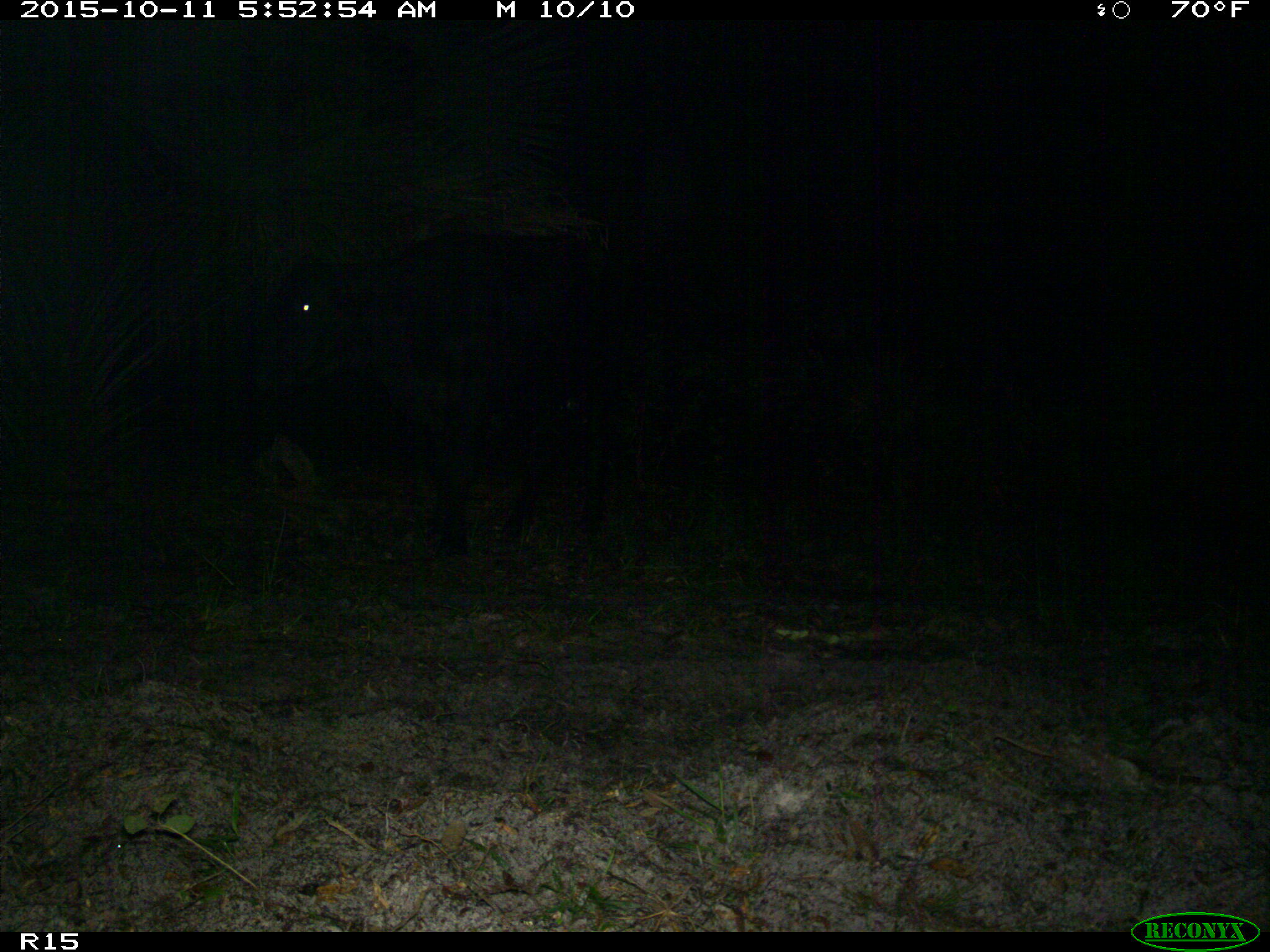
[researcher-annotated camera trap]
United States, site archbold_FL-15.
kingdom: Animalia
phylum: Chordata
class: Mammalia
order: Artiodactyla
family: Bovidae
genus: Bos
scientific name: Bos taurus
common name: domestic cow